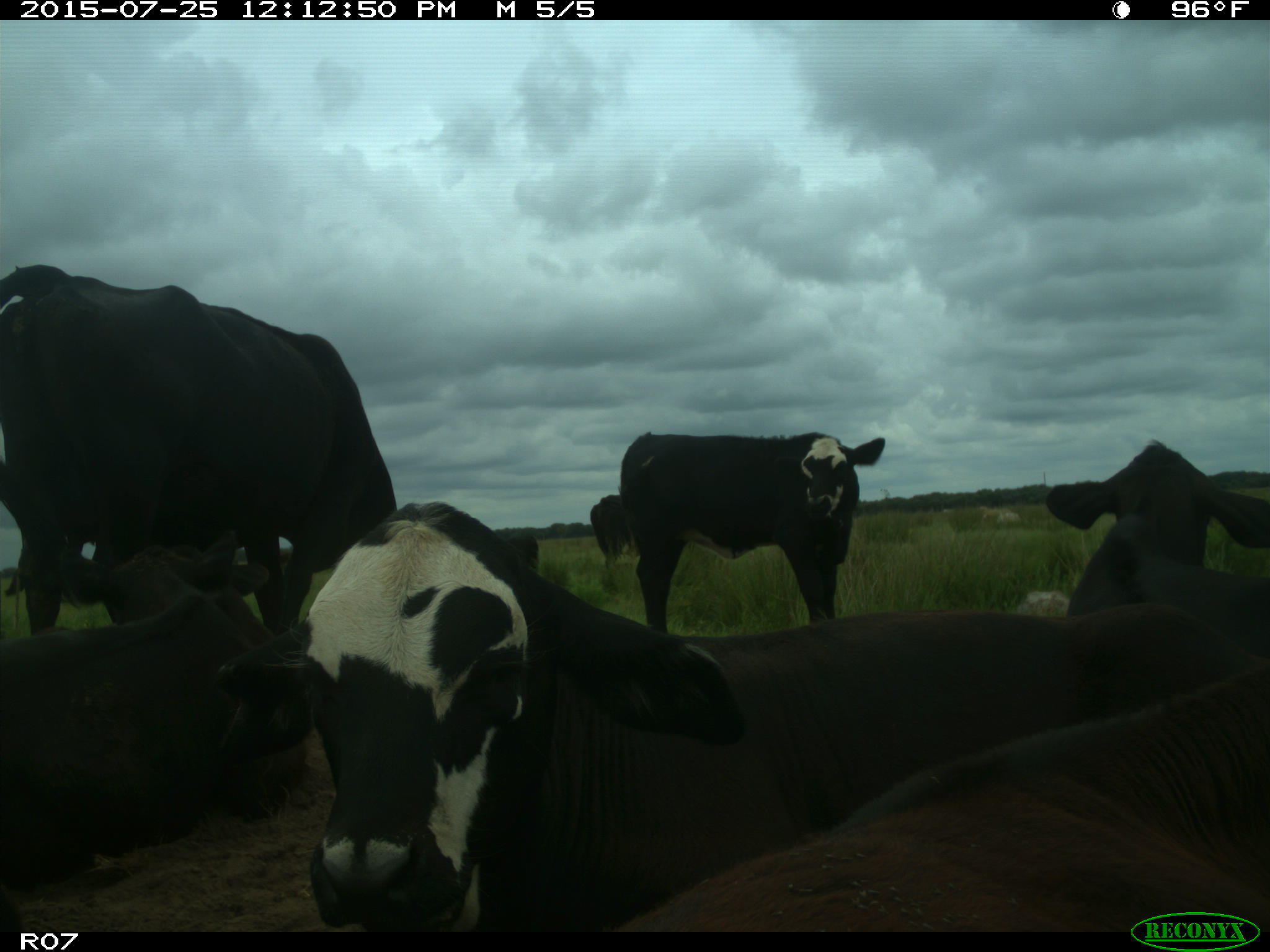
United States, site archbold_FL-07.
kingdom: Animalia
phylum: Chordata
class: Mammalia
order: Artiodactyla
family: Bovidae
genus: Bos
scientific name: Bos taurus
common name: domestic cow